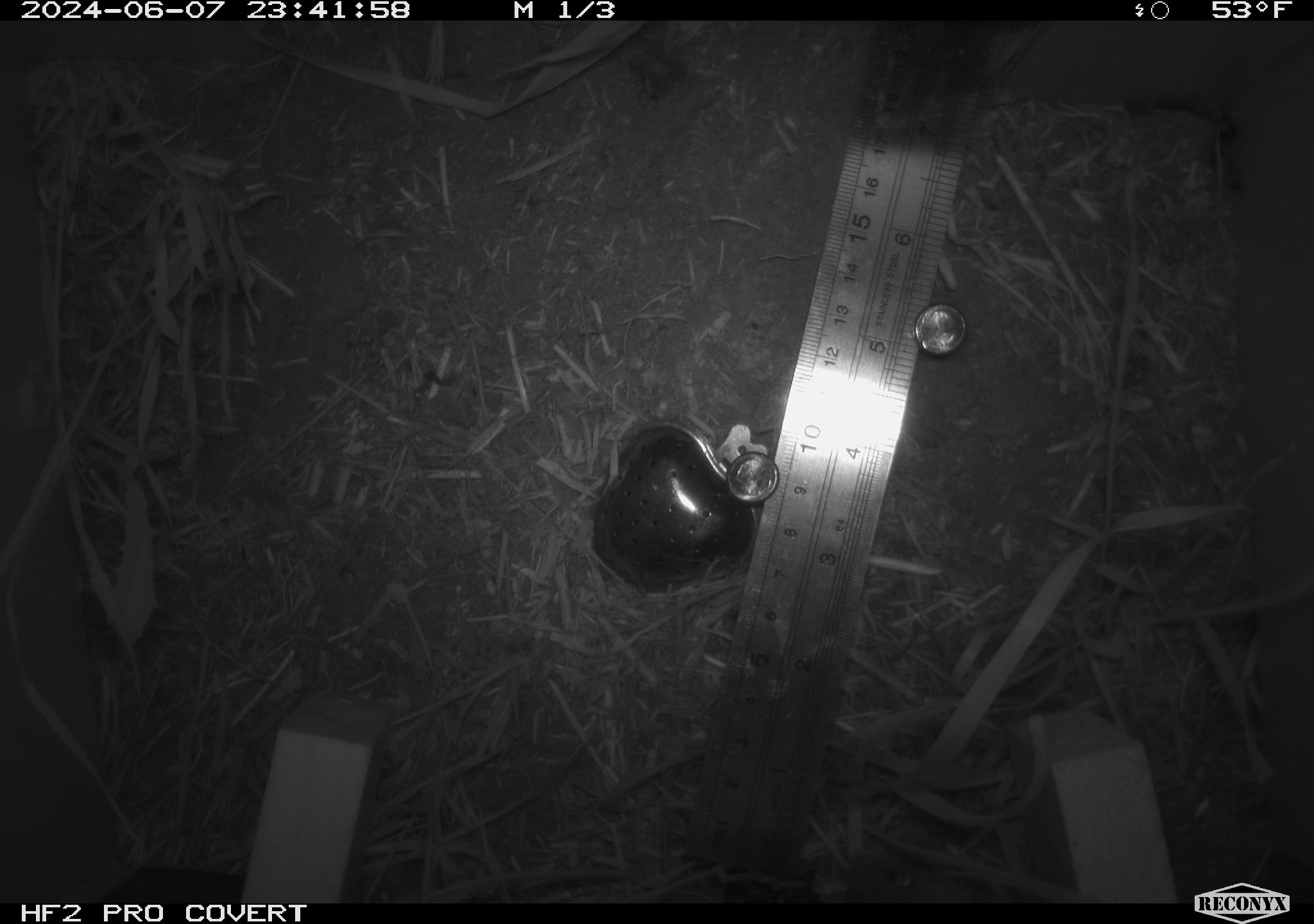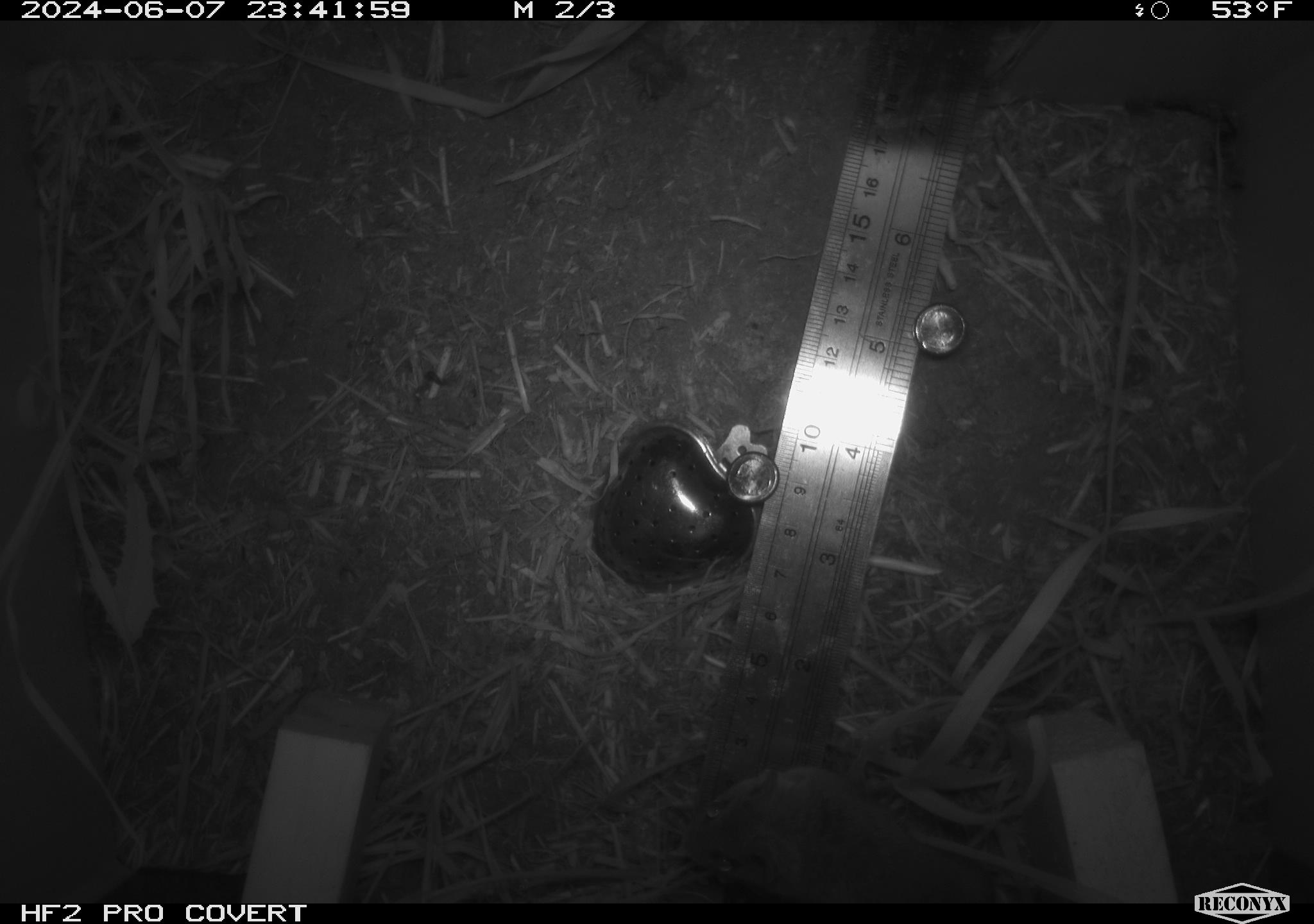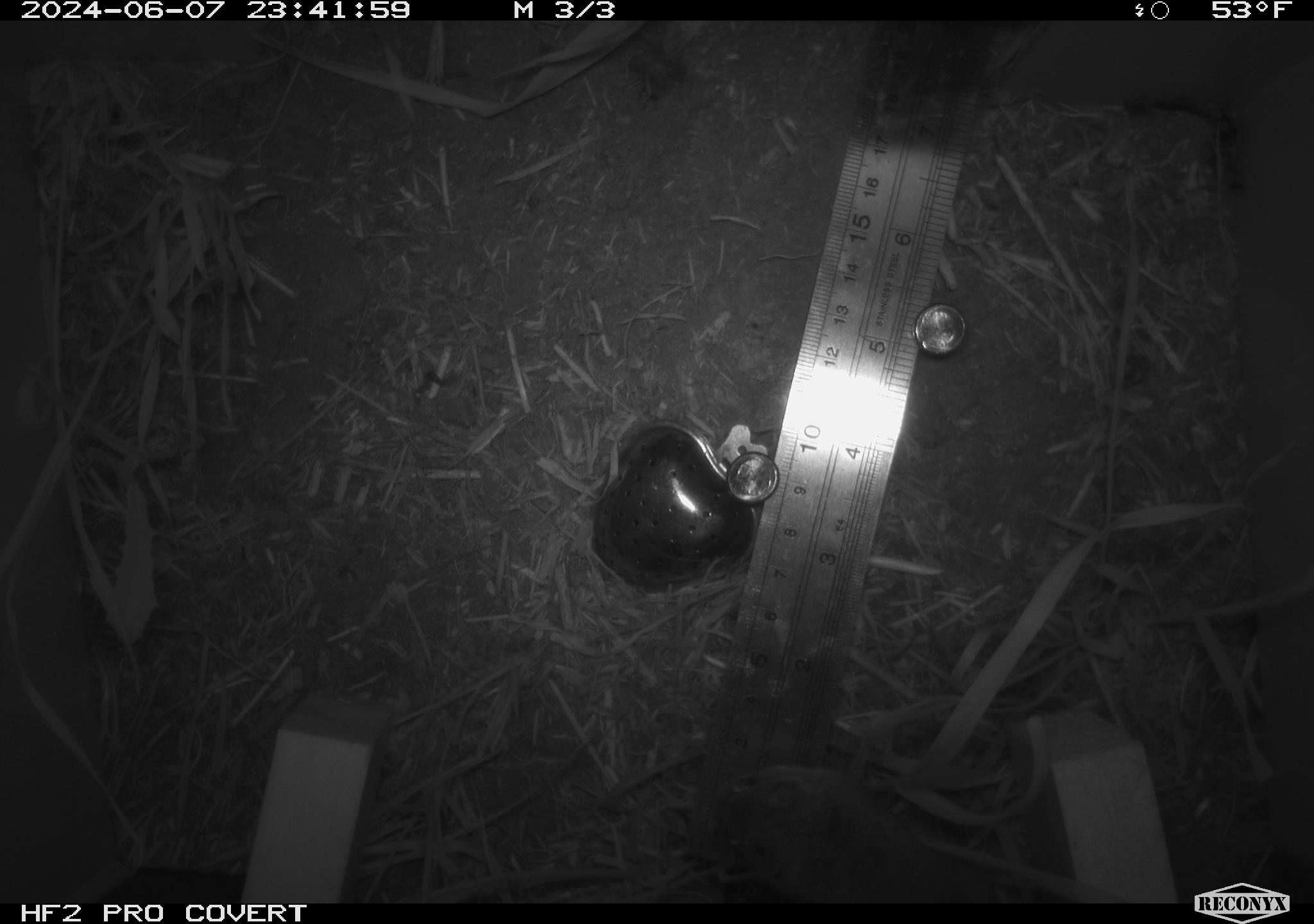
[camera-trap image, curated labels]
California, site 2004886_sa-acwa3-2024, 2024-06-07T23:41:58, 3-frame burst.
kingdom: Animalia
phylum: Chordata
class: Mammalia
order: Rodentia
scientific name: Rodentia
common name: mouse species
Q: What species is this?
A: Mouse species (Rodentia).